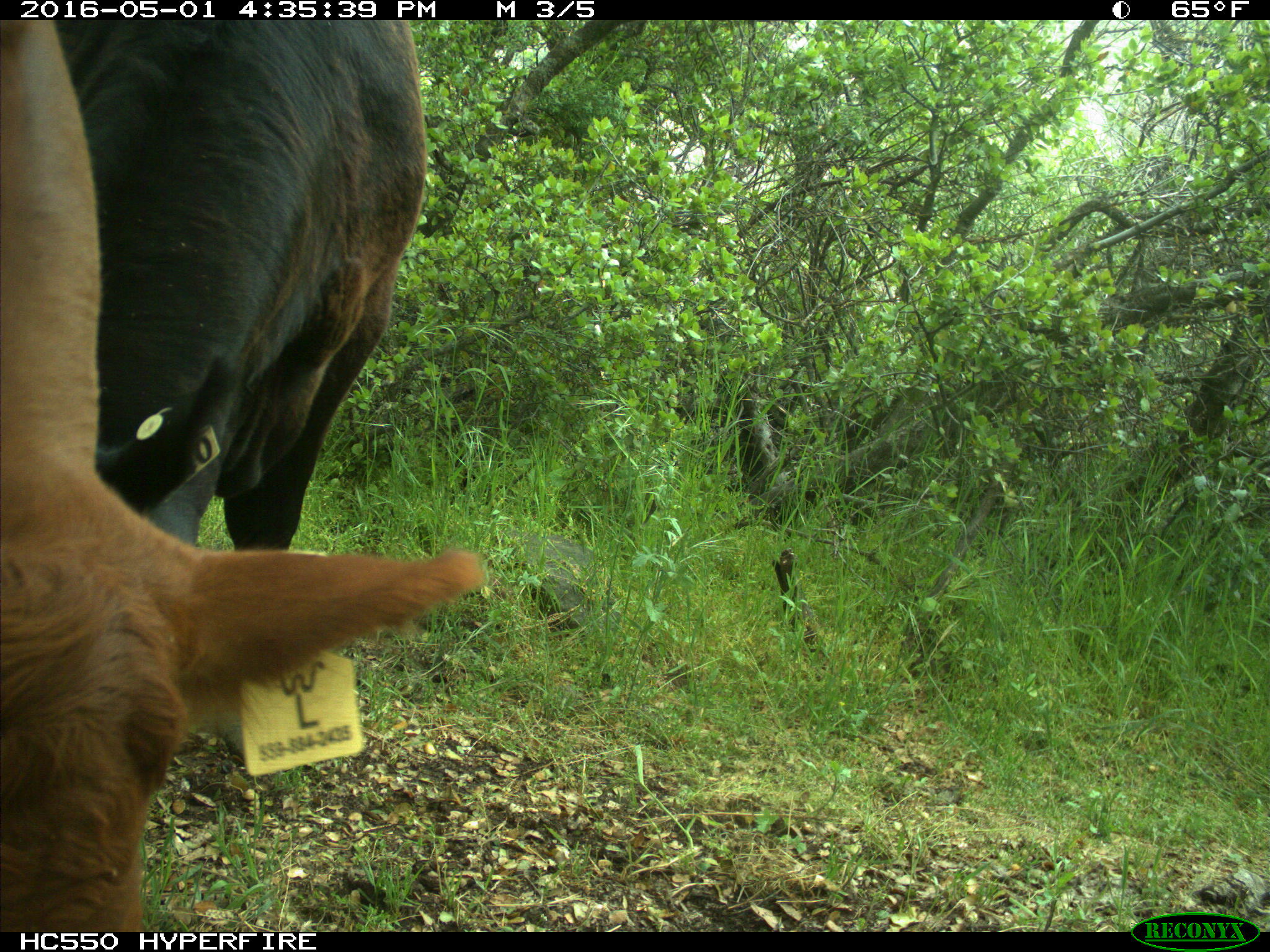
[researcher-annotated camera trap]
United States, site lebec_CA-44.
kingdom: Animalia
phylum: Chordata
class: Mammalia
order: Artiodactyla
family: Bovidae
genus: Bos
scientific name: Bos taurus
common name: domestic cow